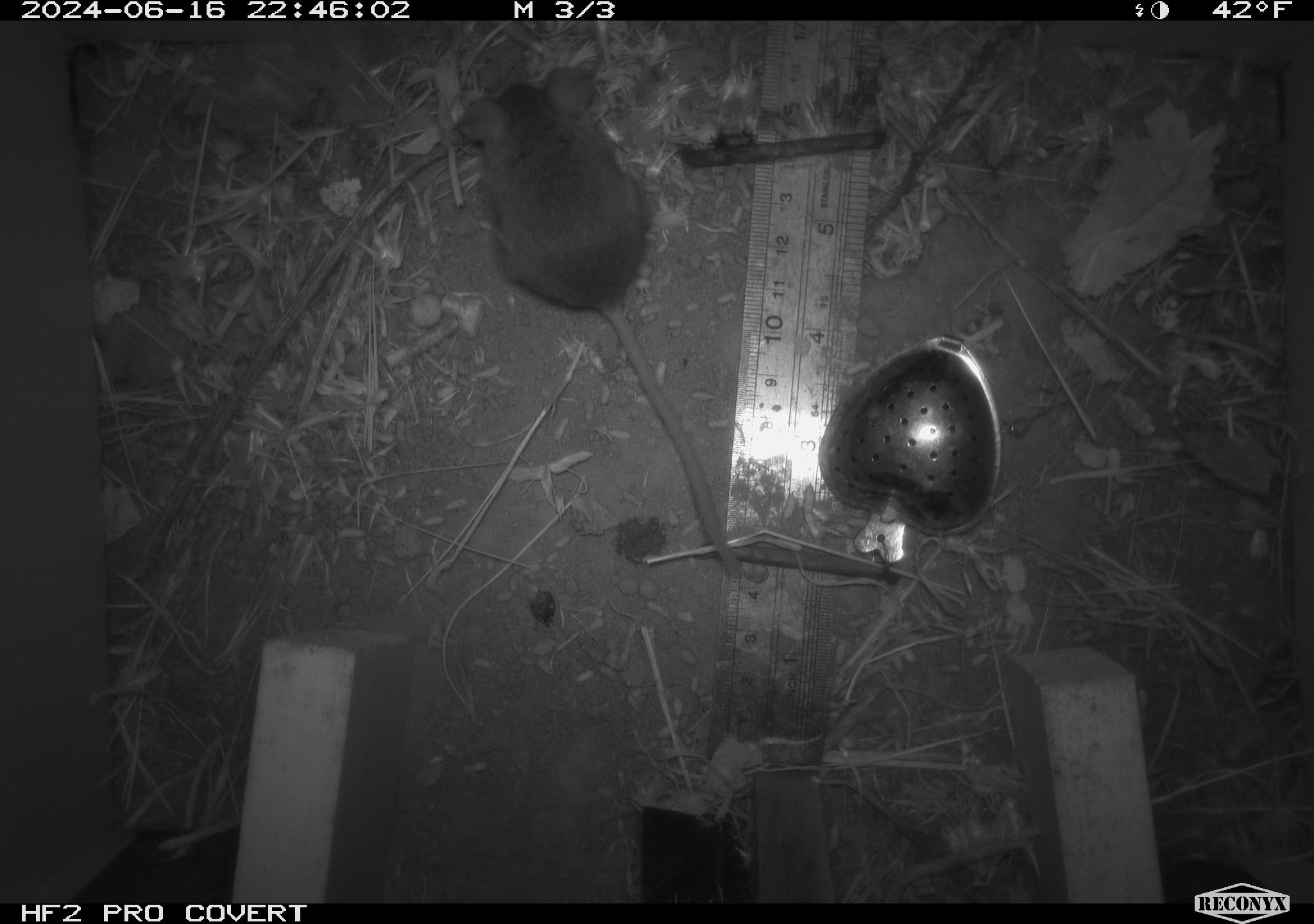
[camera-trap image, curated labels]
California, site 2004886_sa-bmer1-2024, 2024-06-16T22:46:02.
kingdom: Animalia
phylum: Chordata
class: Mammalia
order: Rodentia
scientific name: Rodentia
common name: mouse species